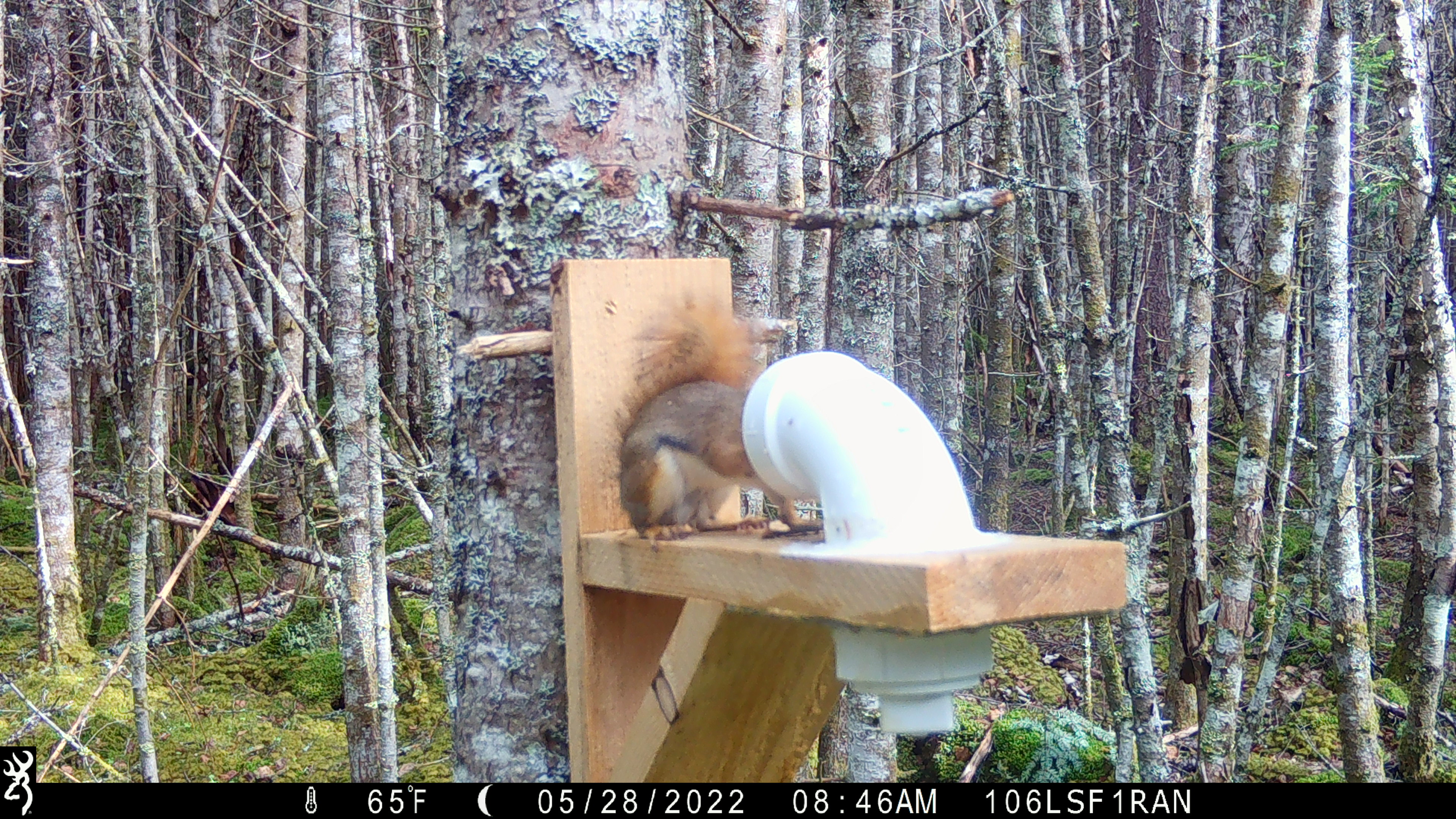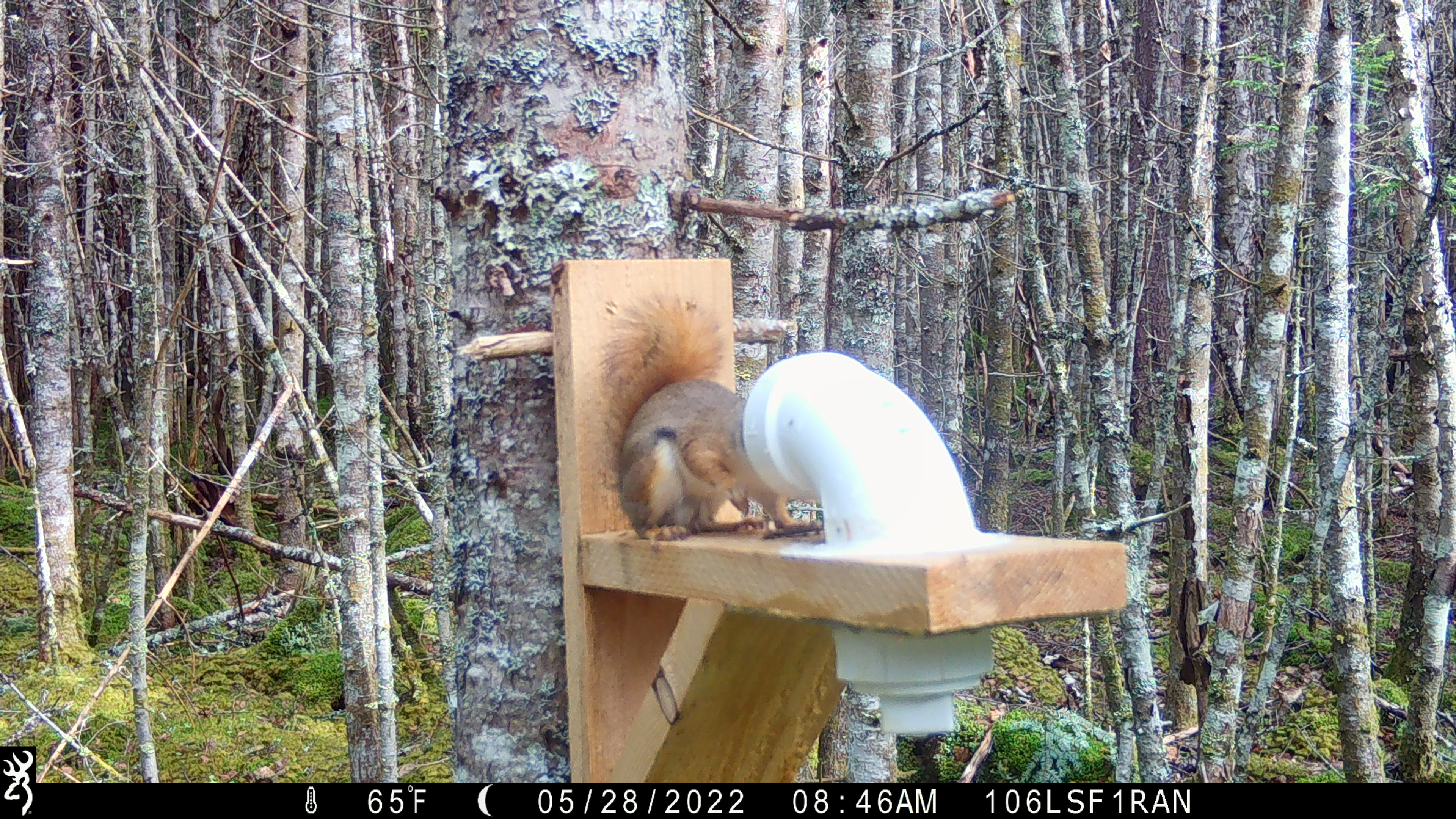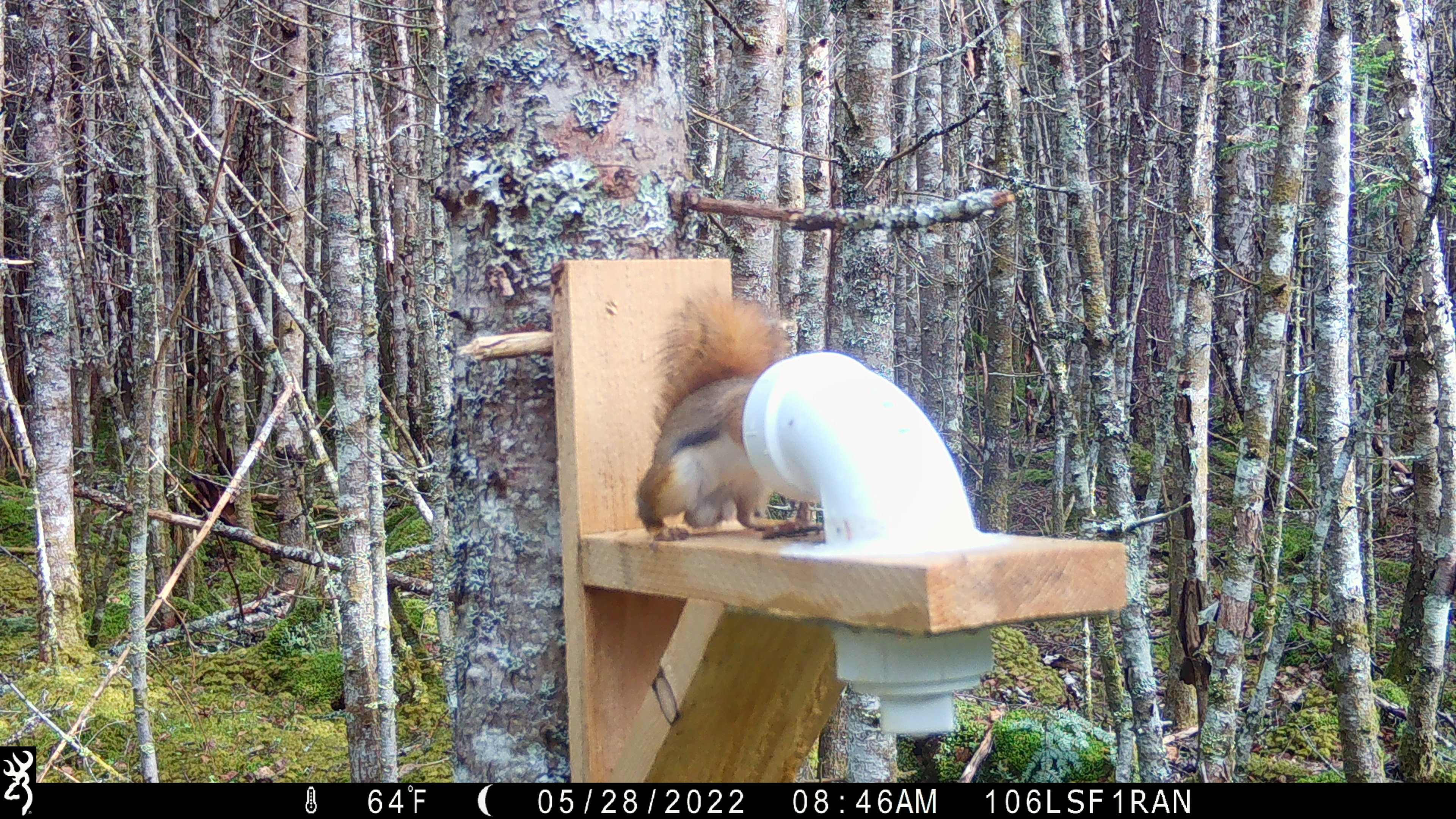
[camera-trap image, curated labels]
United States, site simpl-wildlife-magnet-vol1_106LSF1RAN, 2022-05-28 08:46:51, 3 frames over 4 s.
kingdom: Animalia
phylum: Chordata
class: Mammalia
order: Rodentia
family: Sciuridae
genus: Tamiasciurus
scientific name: Tamiasciurus hudsonicus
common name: red squirrel